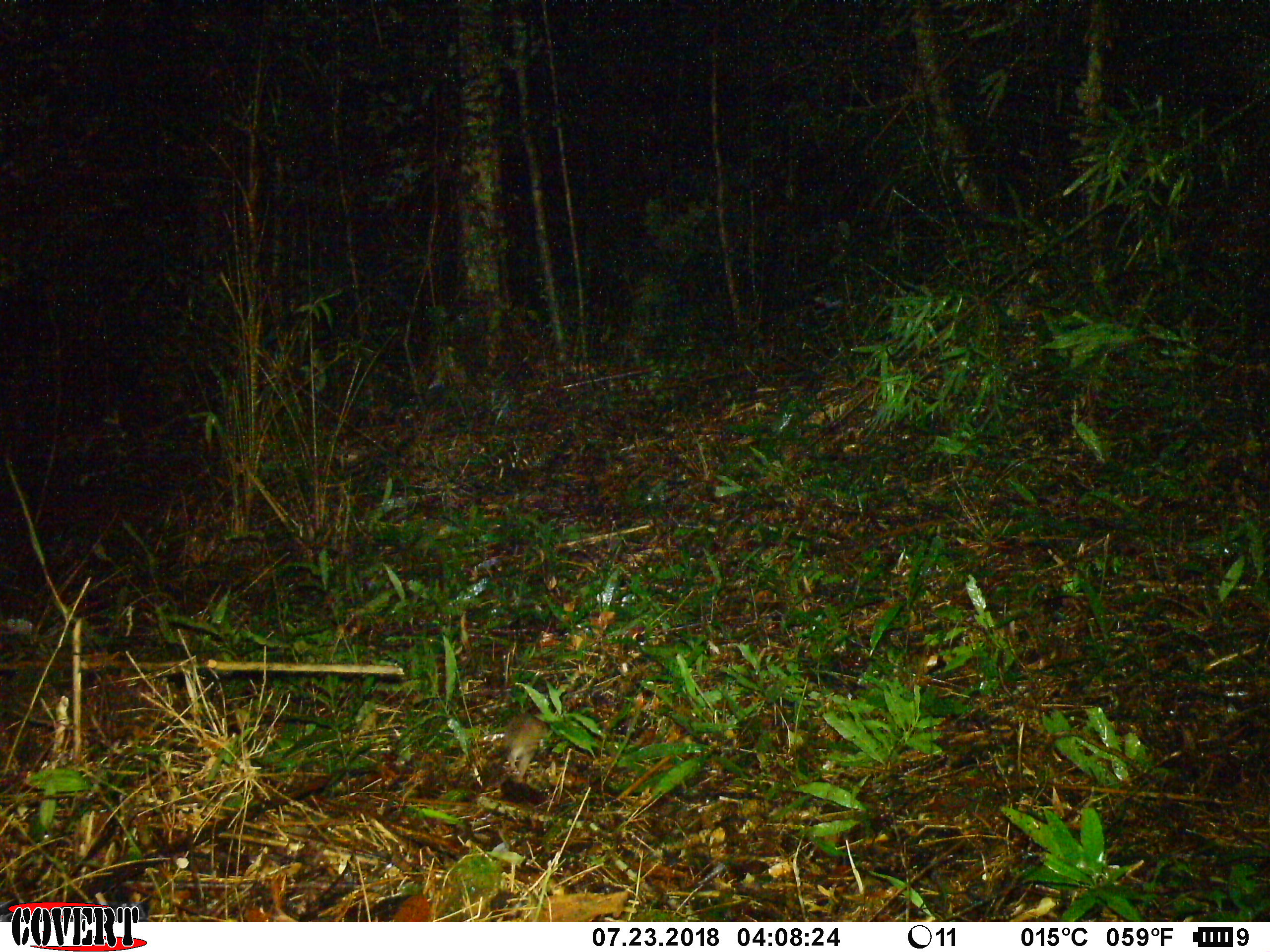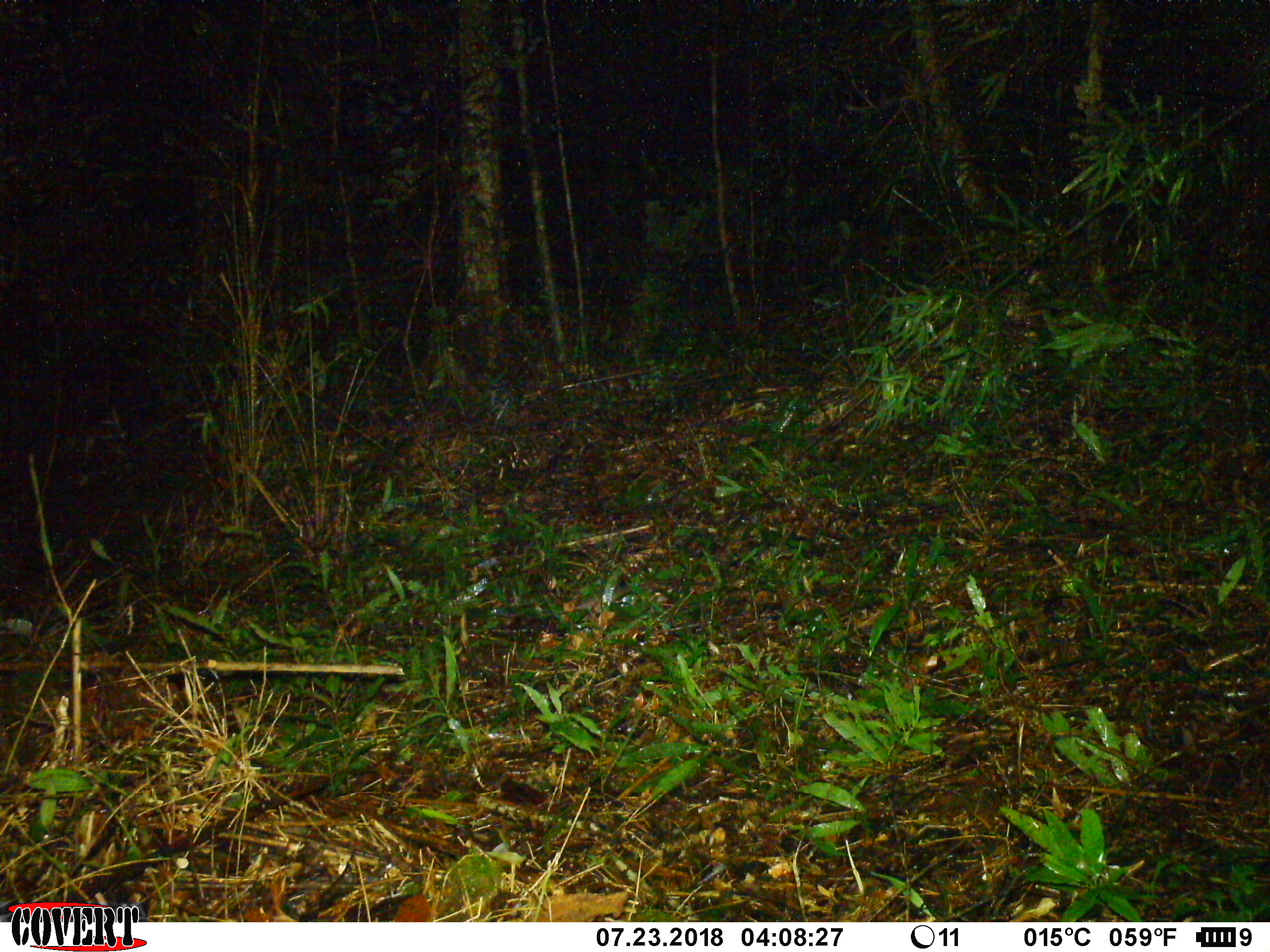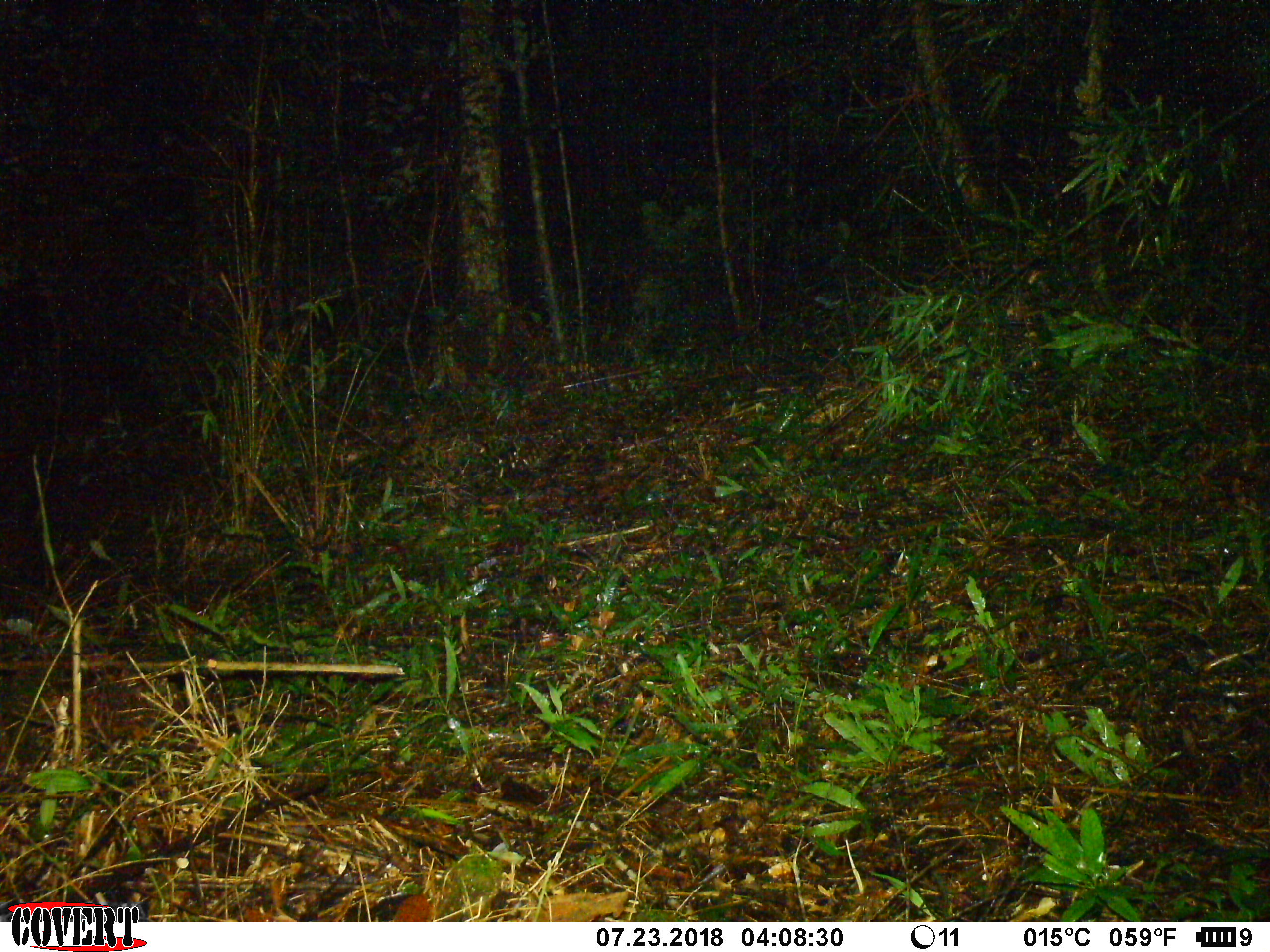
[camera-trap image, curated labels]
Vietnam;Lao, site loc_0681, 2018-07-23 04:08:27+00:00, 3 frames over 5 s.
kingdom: Animalia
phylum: Chordata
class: Mammalia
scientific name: Mammalia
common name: mammal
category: unidentified small mammal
Unidentified small mammal (mammal) (Mammalia). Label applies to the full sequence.